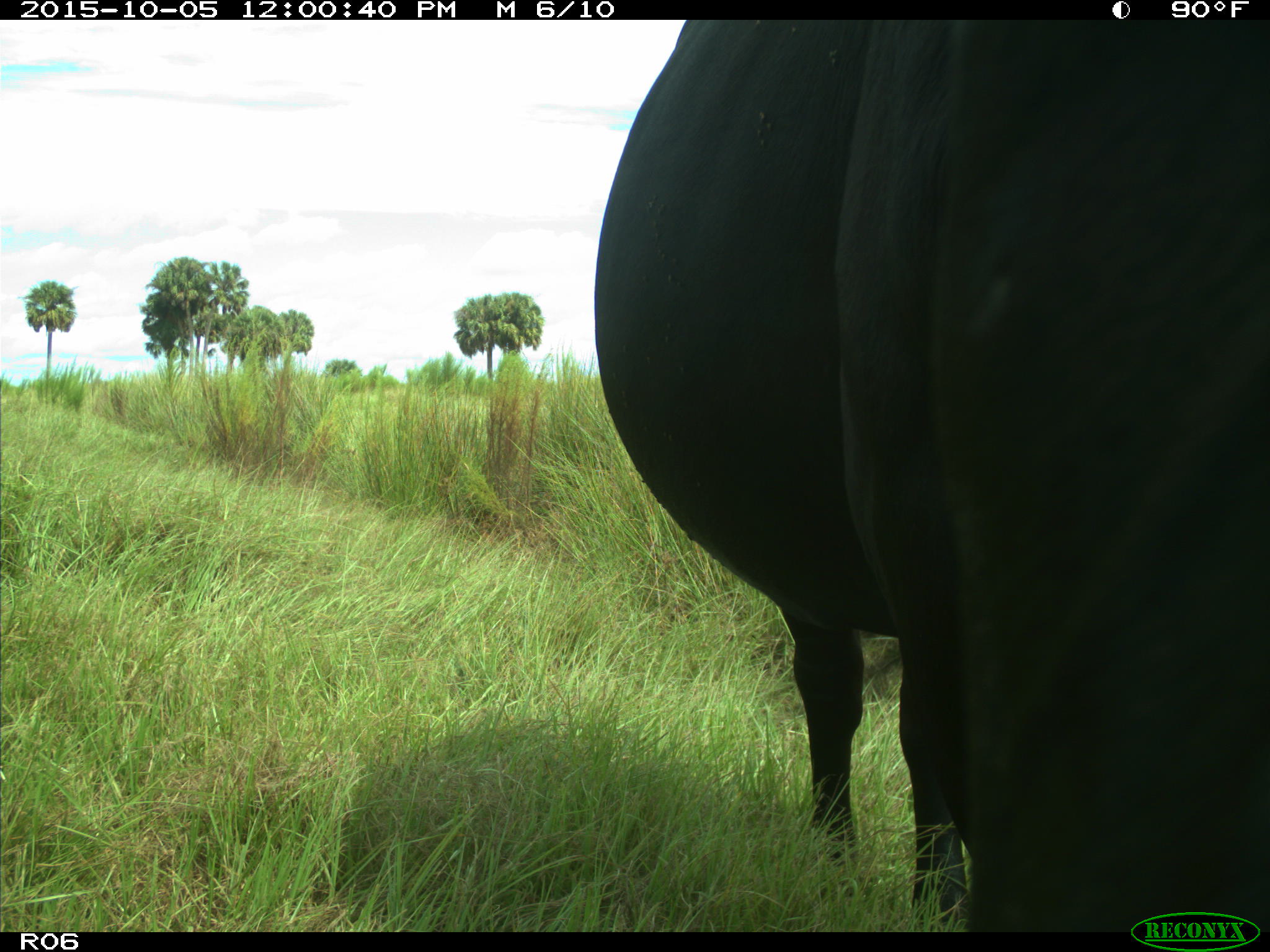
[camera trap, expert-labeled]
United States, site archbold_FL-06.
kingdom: Animalia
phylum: Chordata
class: Mammalia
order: Artiodactyla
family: Bovidae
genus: Bos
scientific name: Bos taurus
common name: domestic cow